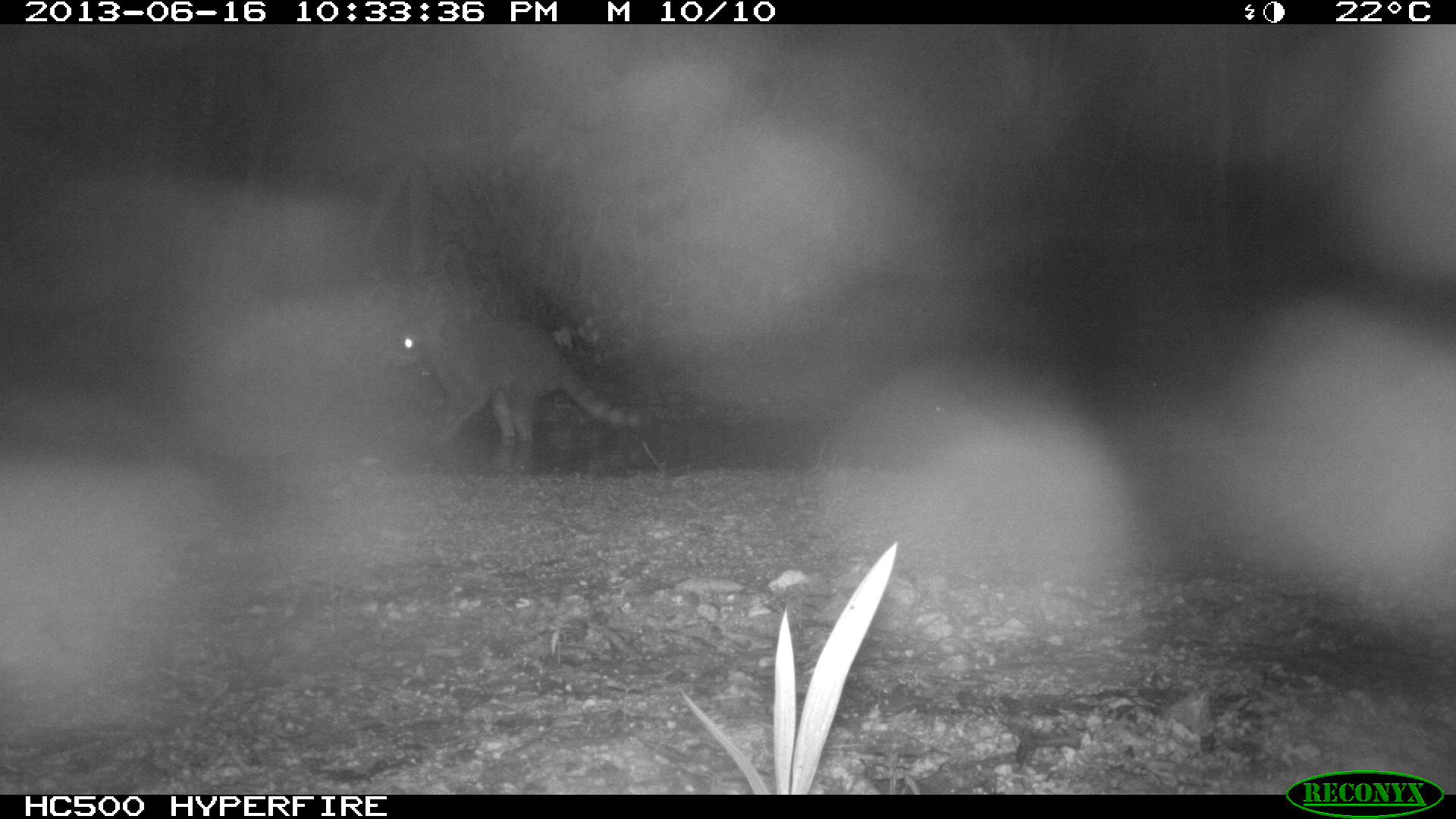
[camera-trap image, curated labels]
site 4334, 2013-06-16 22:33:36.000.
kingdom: Animalia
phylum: Chordata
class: Mammalia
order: Carnivora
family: Procyonidae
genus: Procyon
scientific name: Procyon lotor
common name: common raccoon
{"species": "Procyon lotor (common raccoon)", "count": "1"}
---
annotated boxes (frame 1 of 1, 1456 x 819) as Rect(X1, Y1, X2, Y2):
procyon lotor: Rect(391, 311, 648, 473)